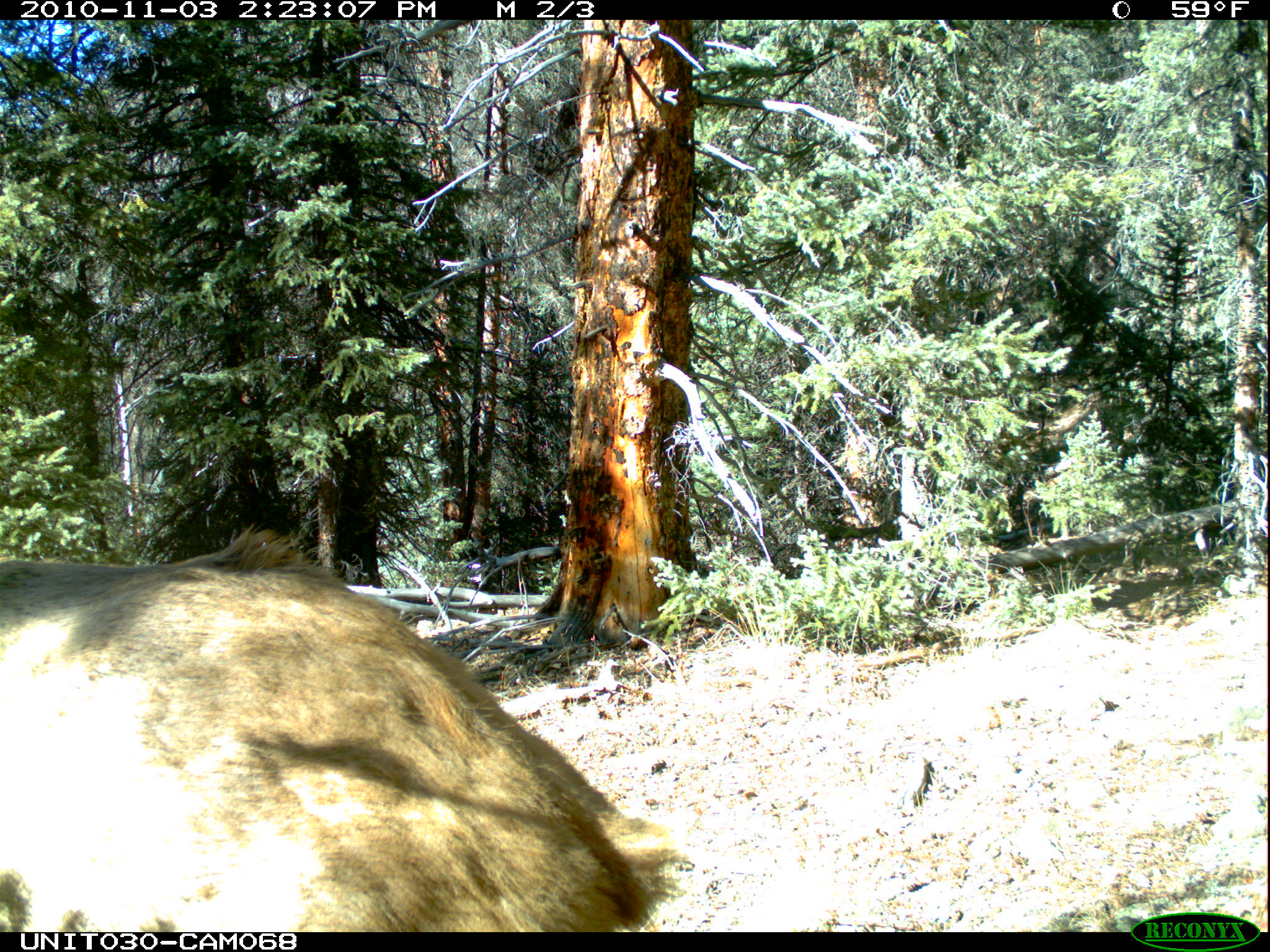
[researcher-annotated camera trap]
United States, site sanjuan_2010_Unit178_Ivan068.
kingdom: Animalia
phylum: Chordata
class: Mammalia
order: Artiodactyla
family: Cervidae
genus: Cervus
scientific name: Cervus elaphus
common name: red deer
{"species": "Cervus elaphus (red deer)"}